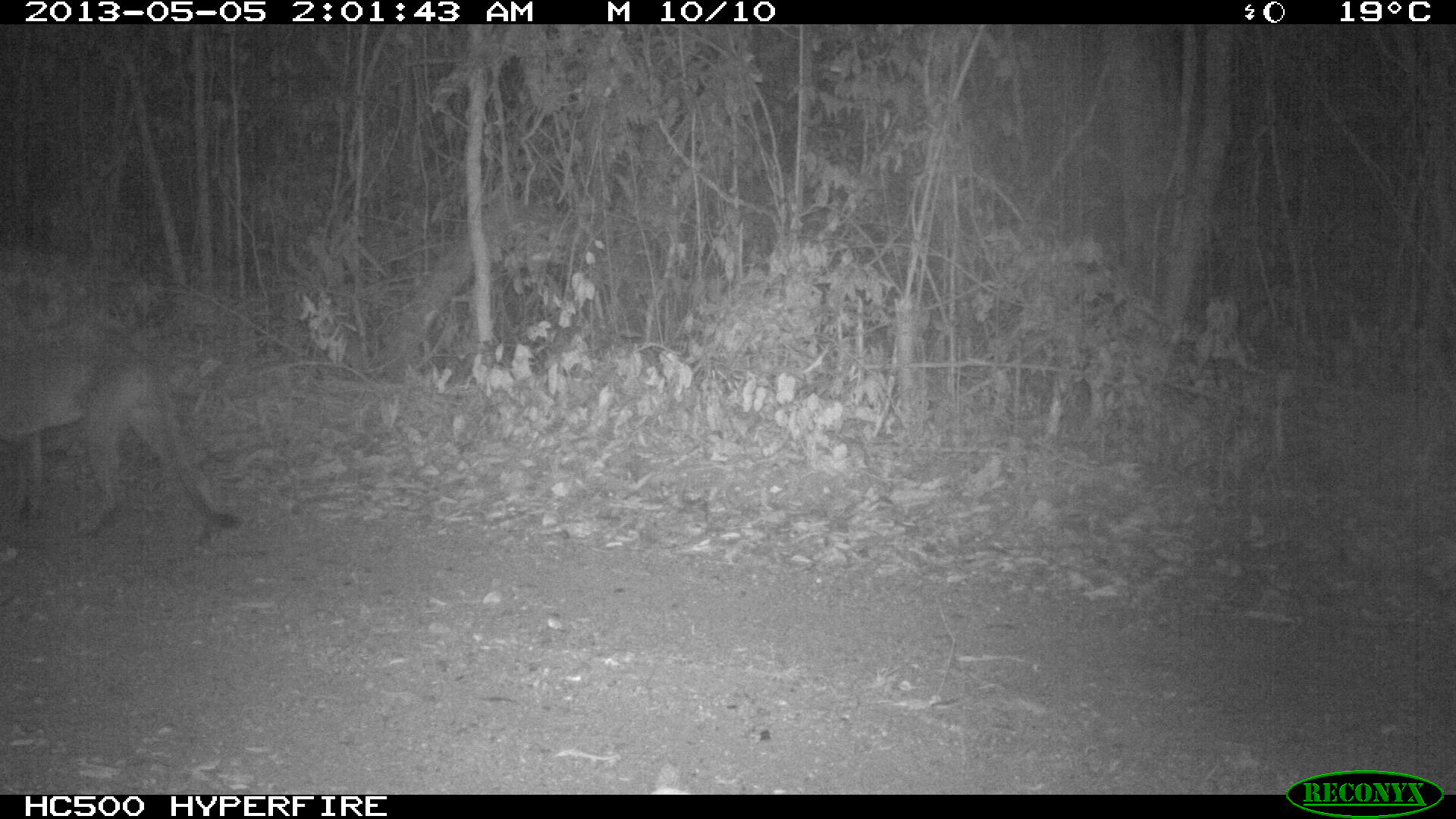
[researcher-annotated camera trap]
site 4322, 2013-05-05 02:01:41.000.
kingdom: Animalia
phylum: Chordata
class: Mammalia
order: Carnivora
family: Felidae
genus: Puma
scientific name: Puma concolor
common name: mountain lion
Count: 1.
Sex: male.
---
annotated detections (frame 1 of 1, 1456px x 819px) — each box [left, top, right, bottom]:
puma concolor: [1, 310, 241, 537]